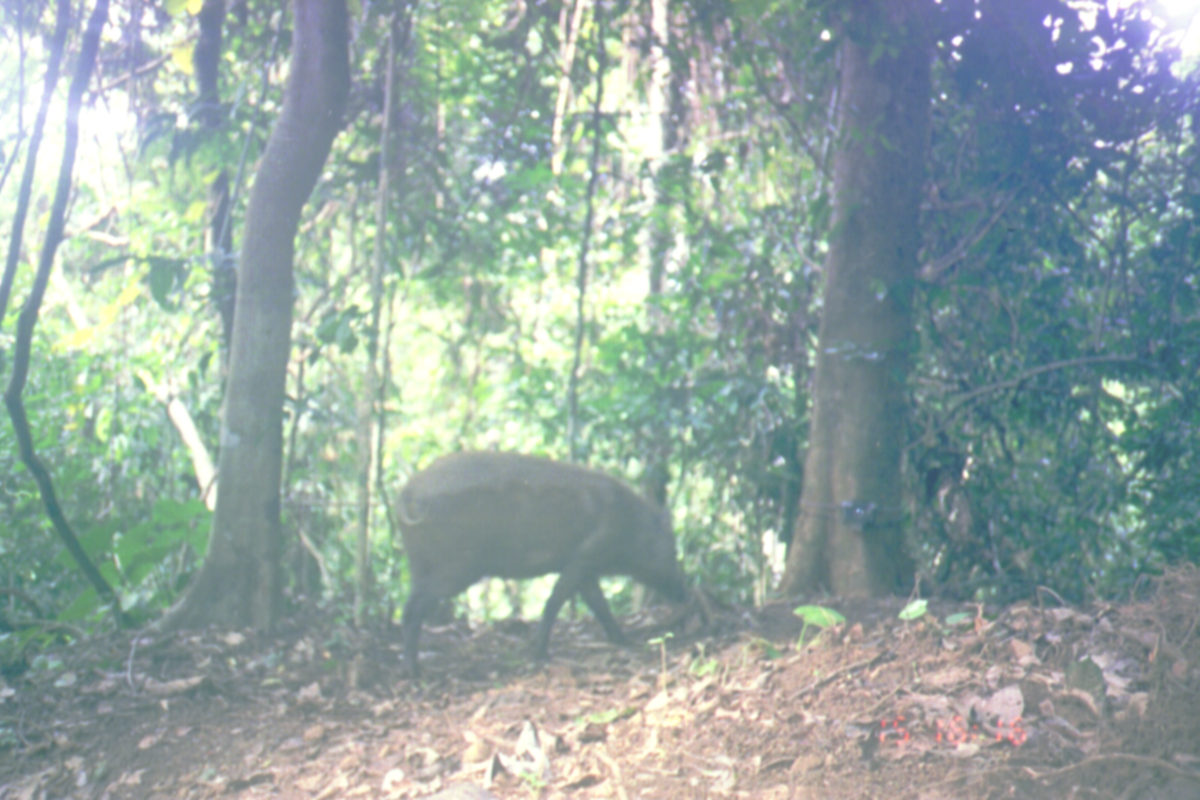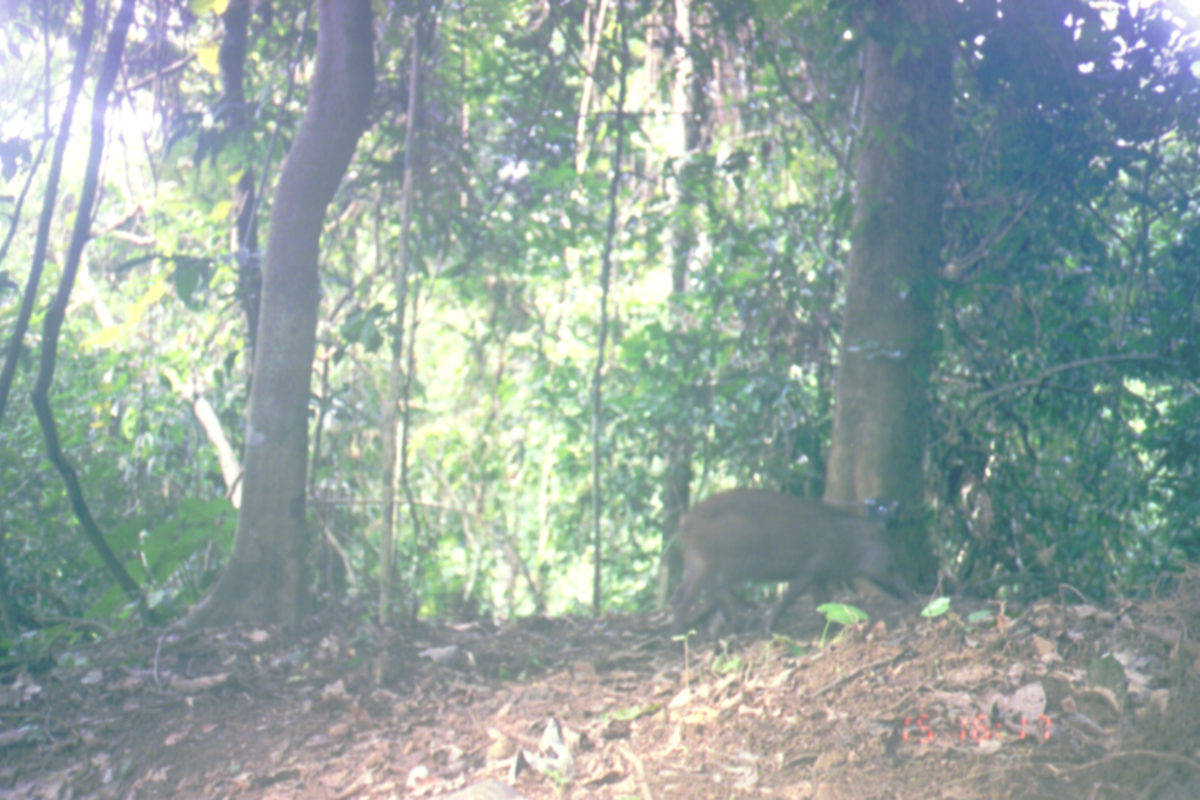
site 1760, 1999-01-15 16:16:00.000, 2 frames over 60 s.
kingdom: Animalia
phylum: Chordata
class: Mammalia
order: Artiodactyla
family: Suidae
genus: Sus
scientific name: Sus scrofa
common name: wild boar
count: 1